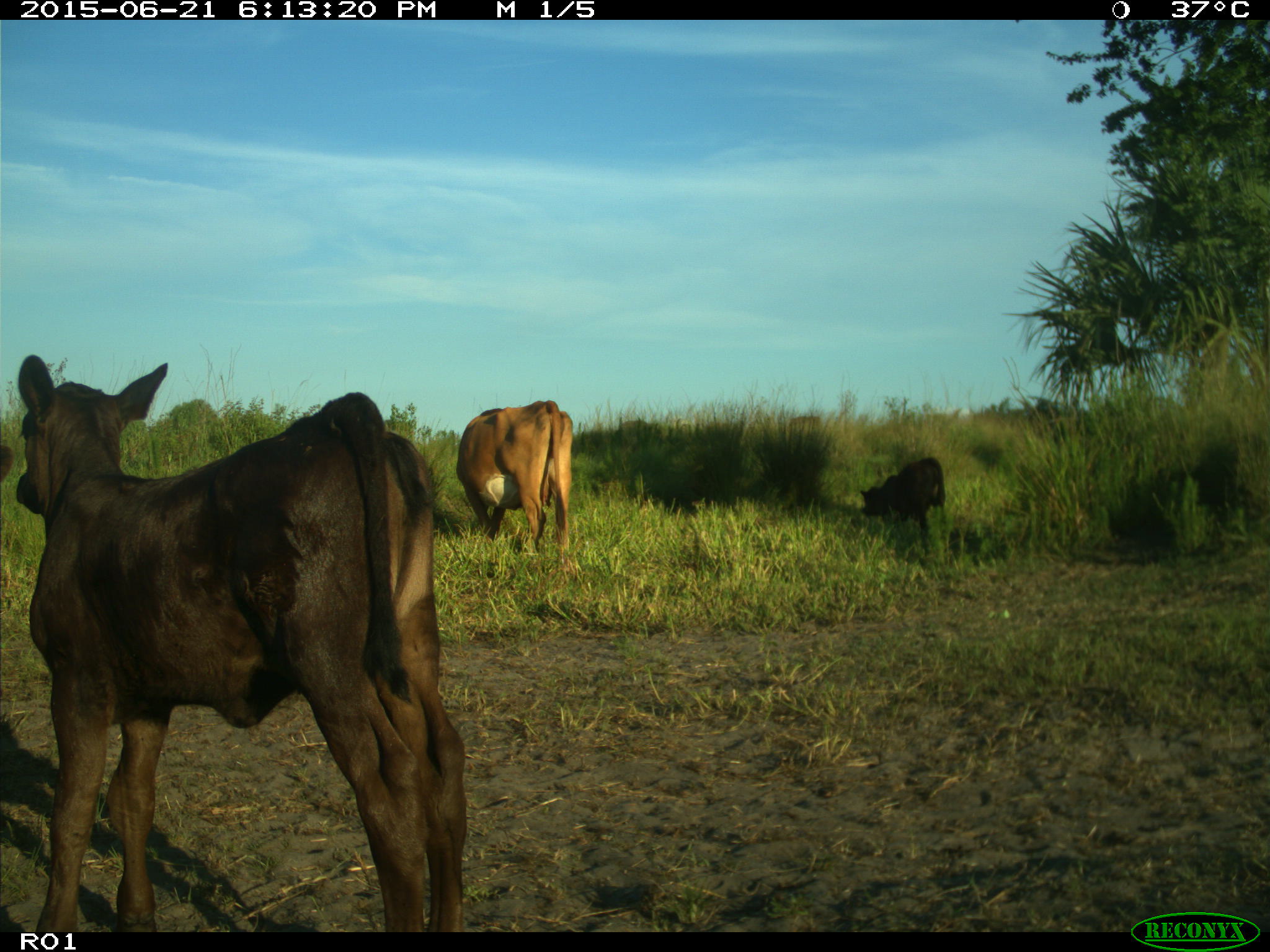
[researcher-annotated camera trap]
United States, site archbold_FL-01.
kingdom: Animalia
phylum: Chordata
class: Mammalia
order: Artiodactyla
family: Bovidae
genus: Bos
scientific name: Bos taurus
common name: domestic cow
Bos taurus (domestic cow).